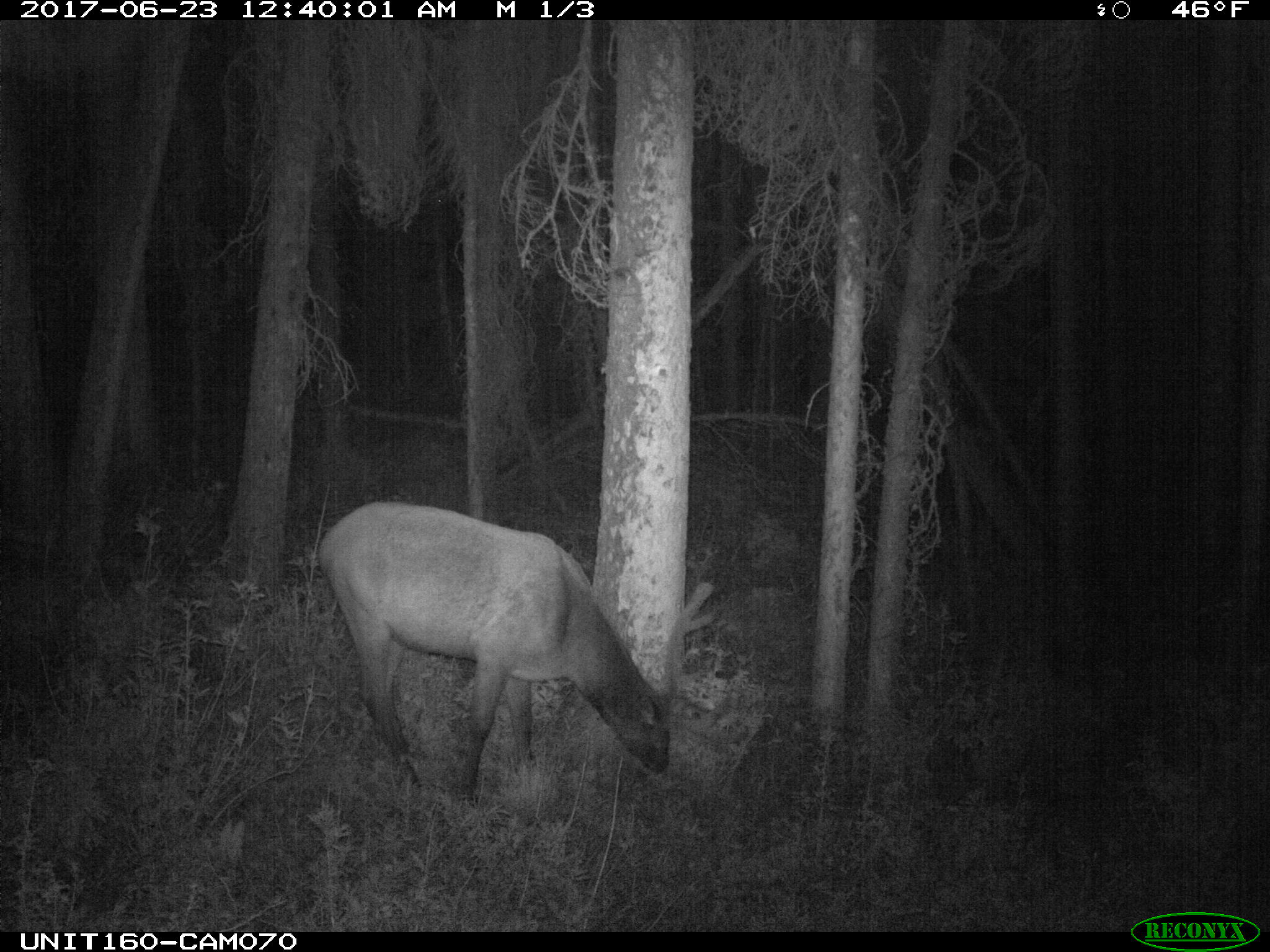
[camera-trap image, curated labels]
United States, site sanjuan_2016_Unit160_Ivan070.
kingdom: Animalia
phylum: Chordata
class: Mammalia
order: Artiodactyla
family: Cervidae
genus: Cervus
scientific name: Cervus elaphus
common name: red deer